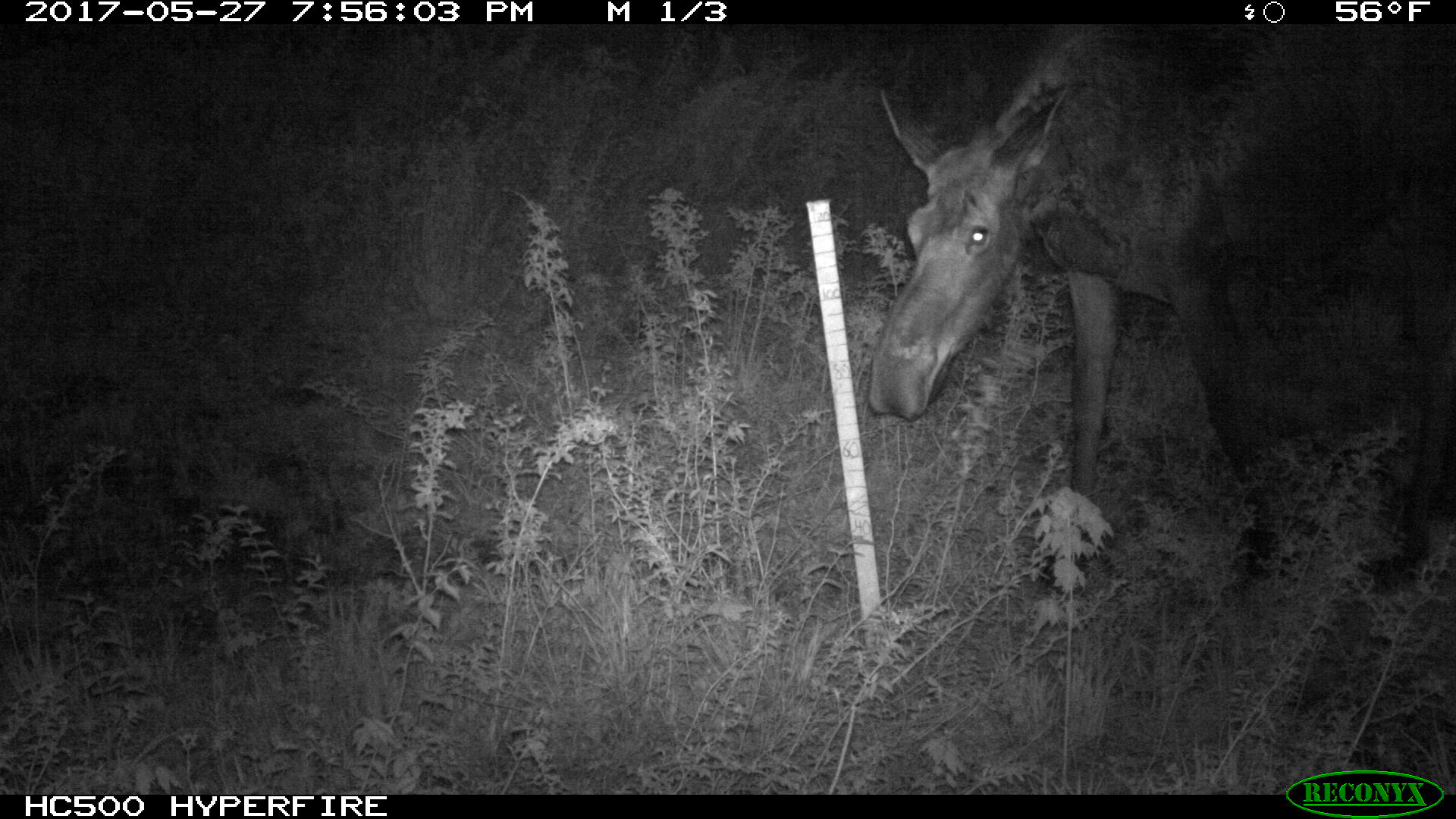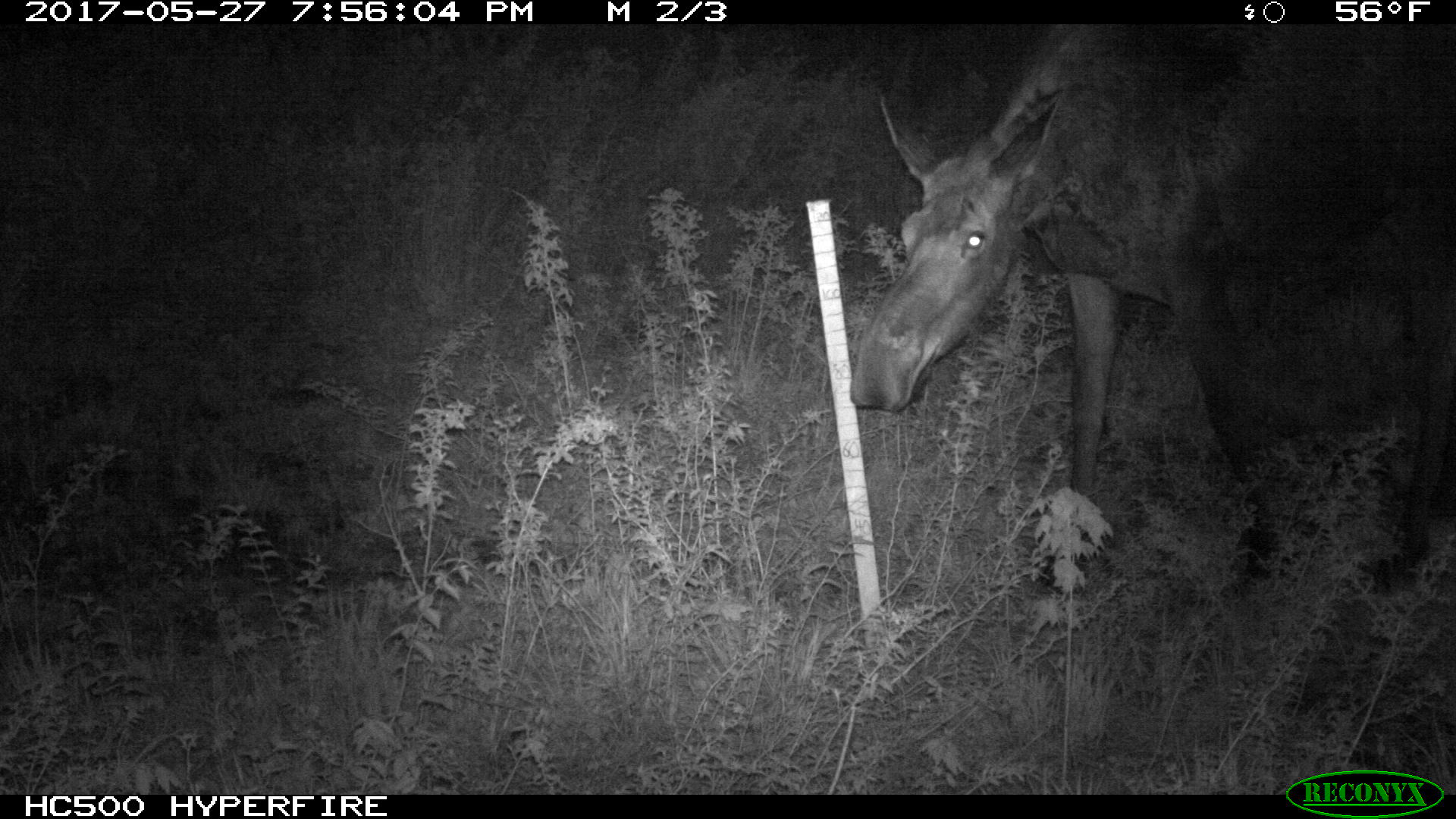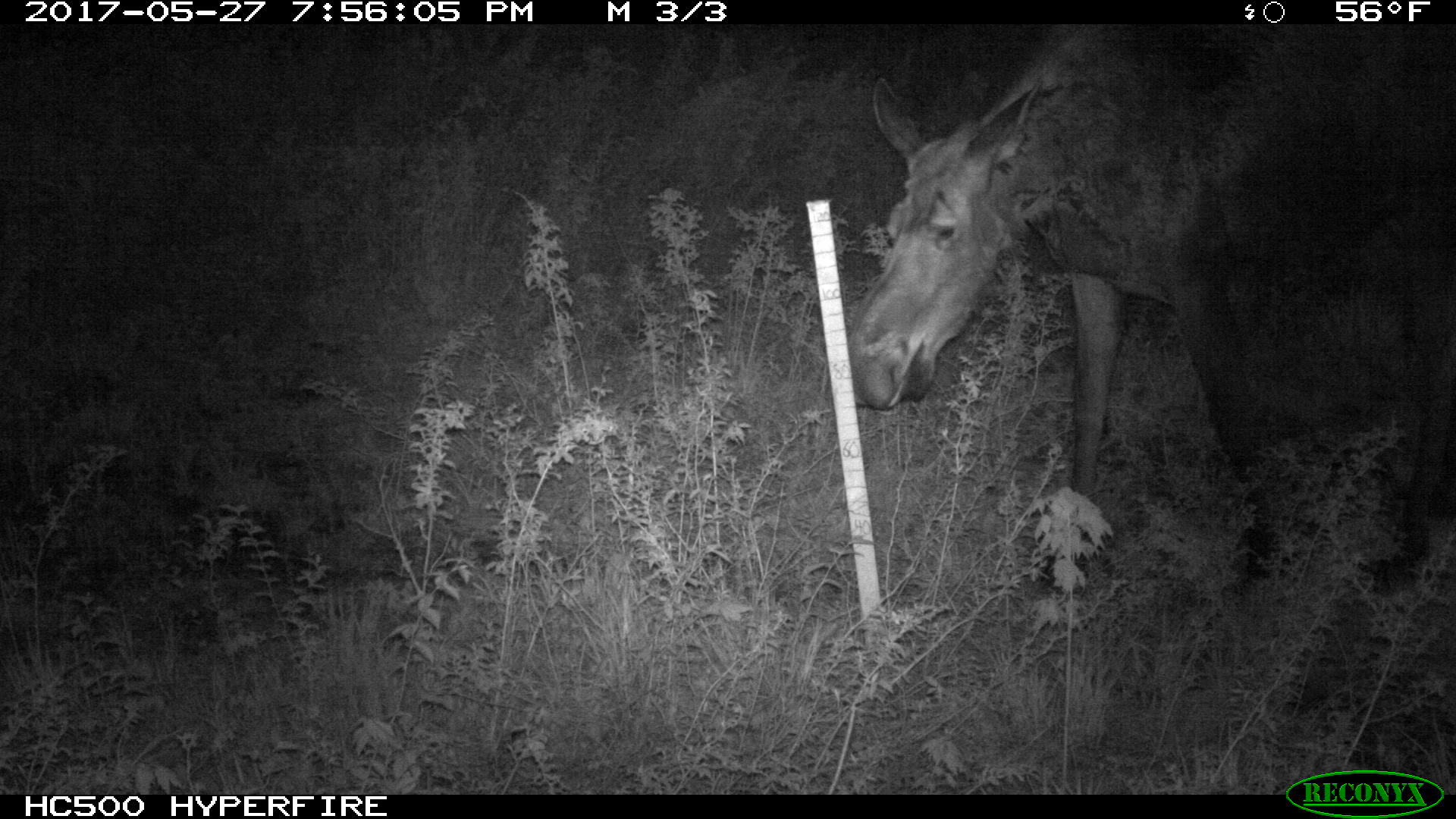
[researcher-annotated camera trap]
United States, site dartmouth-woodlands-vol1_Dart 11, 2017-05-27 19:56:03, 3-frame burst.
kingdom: Animalia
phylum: Chordata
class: Mammalia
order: Artiodactyla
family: Cervidae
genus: Alces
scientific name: Alces alces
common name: moose